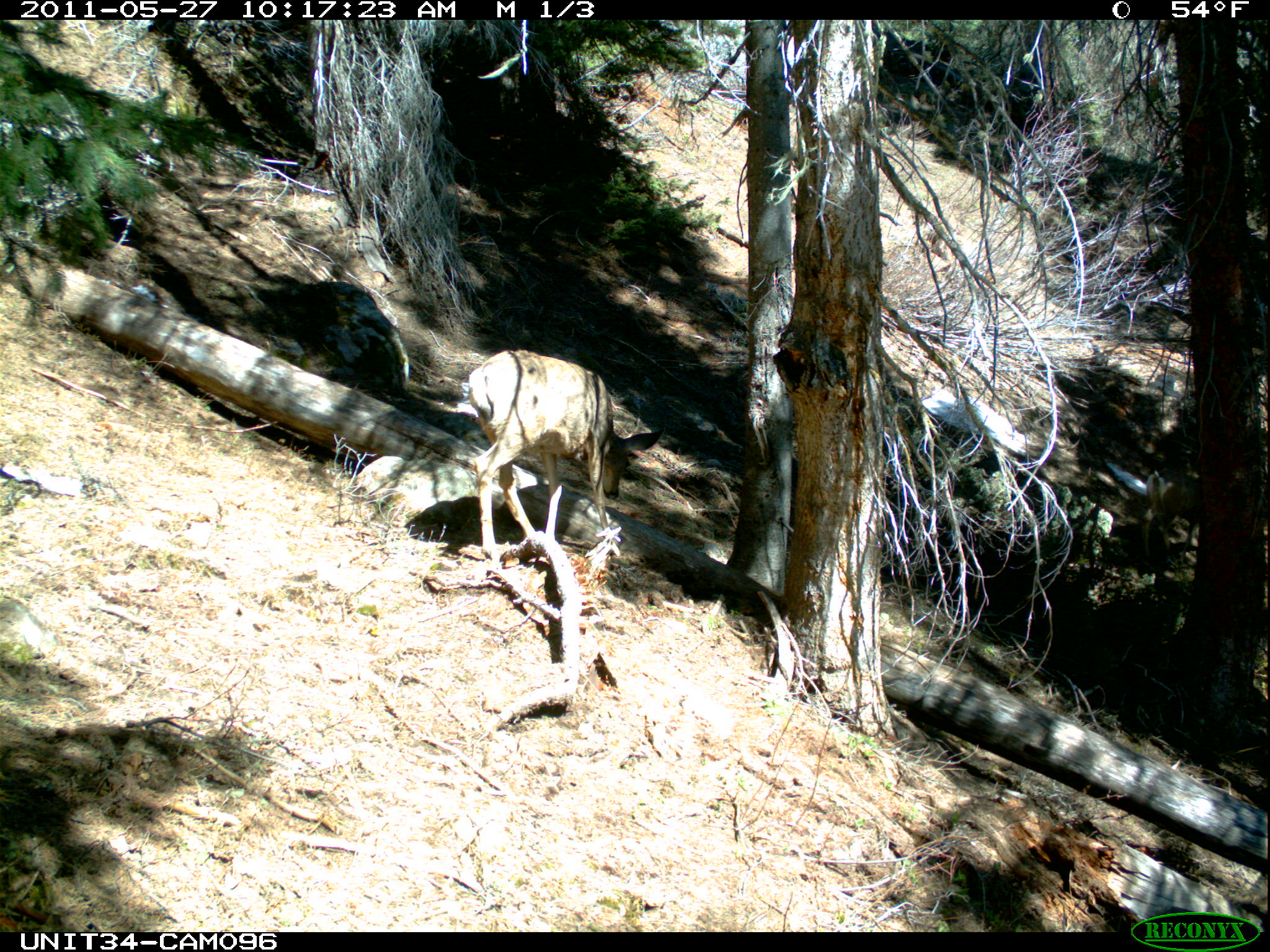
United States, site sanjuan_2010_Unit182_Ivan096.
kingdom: Animalia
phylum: Chordata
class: Mammalia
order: Artiodactyla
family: Cervidae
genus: Odocoileus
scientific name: Odocoileus hemionus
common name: mule deer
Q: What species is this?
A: Odocoileus hemionus (mule deer).